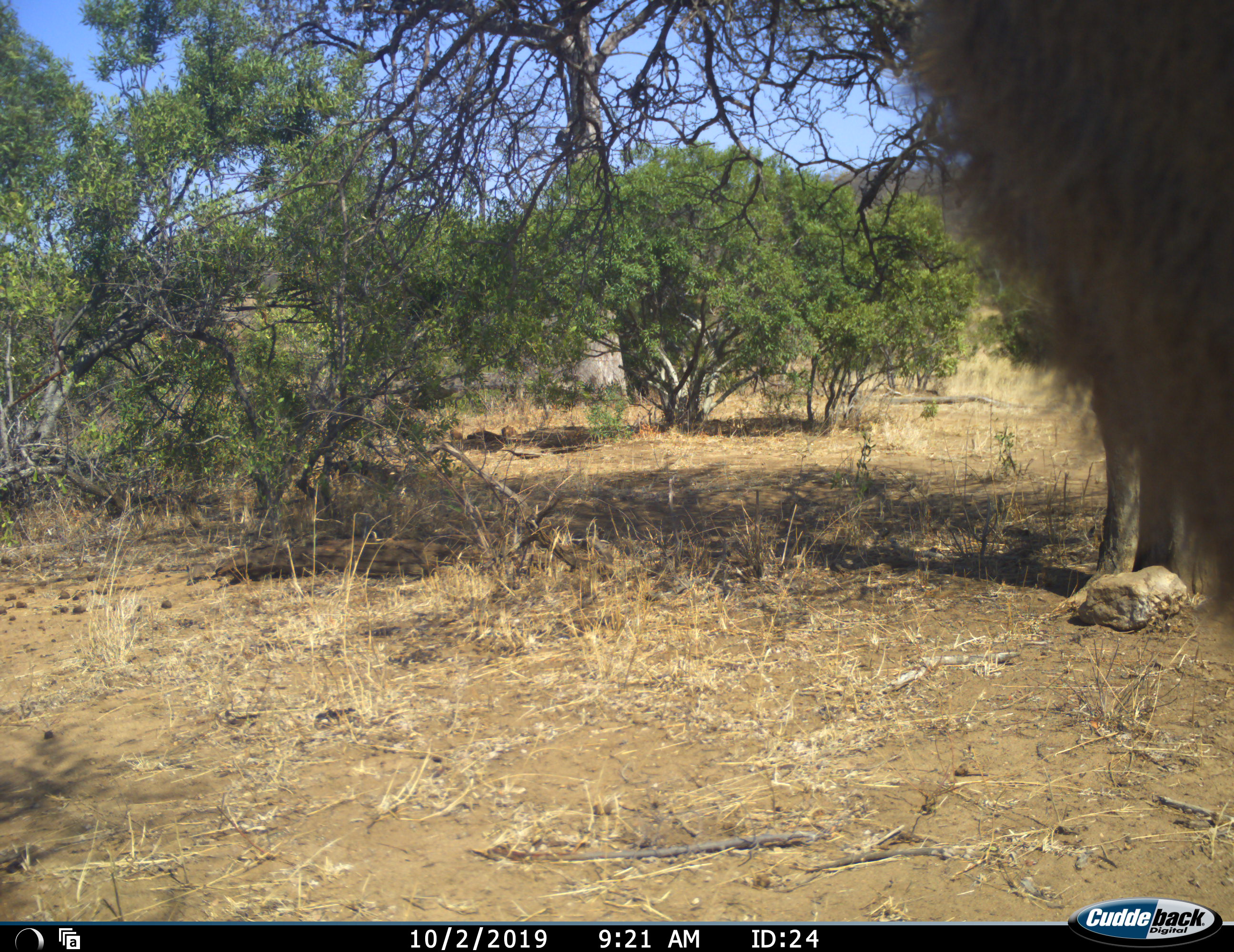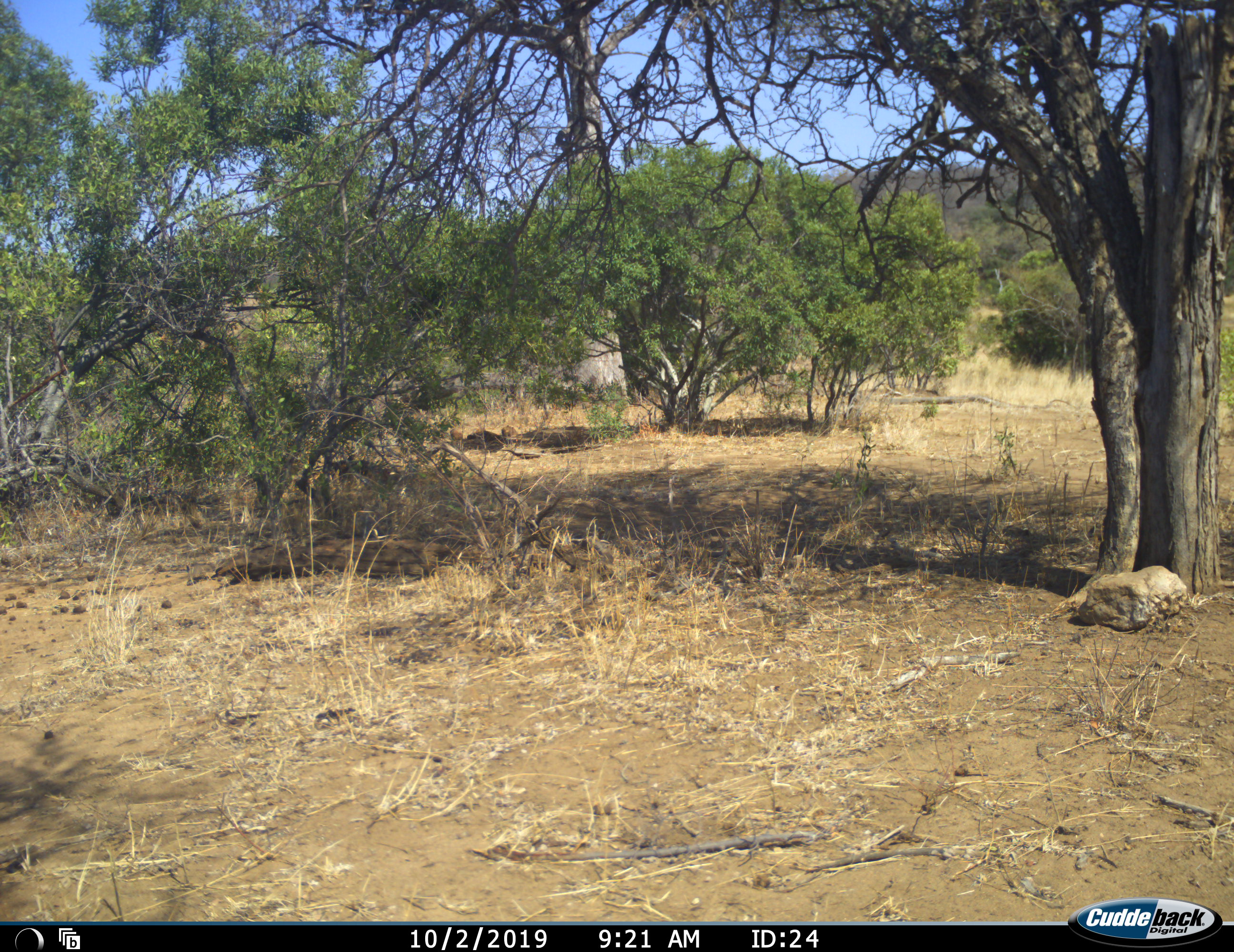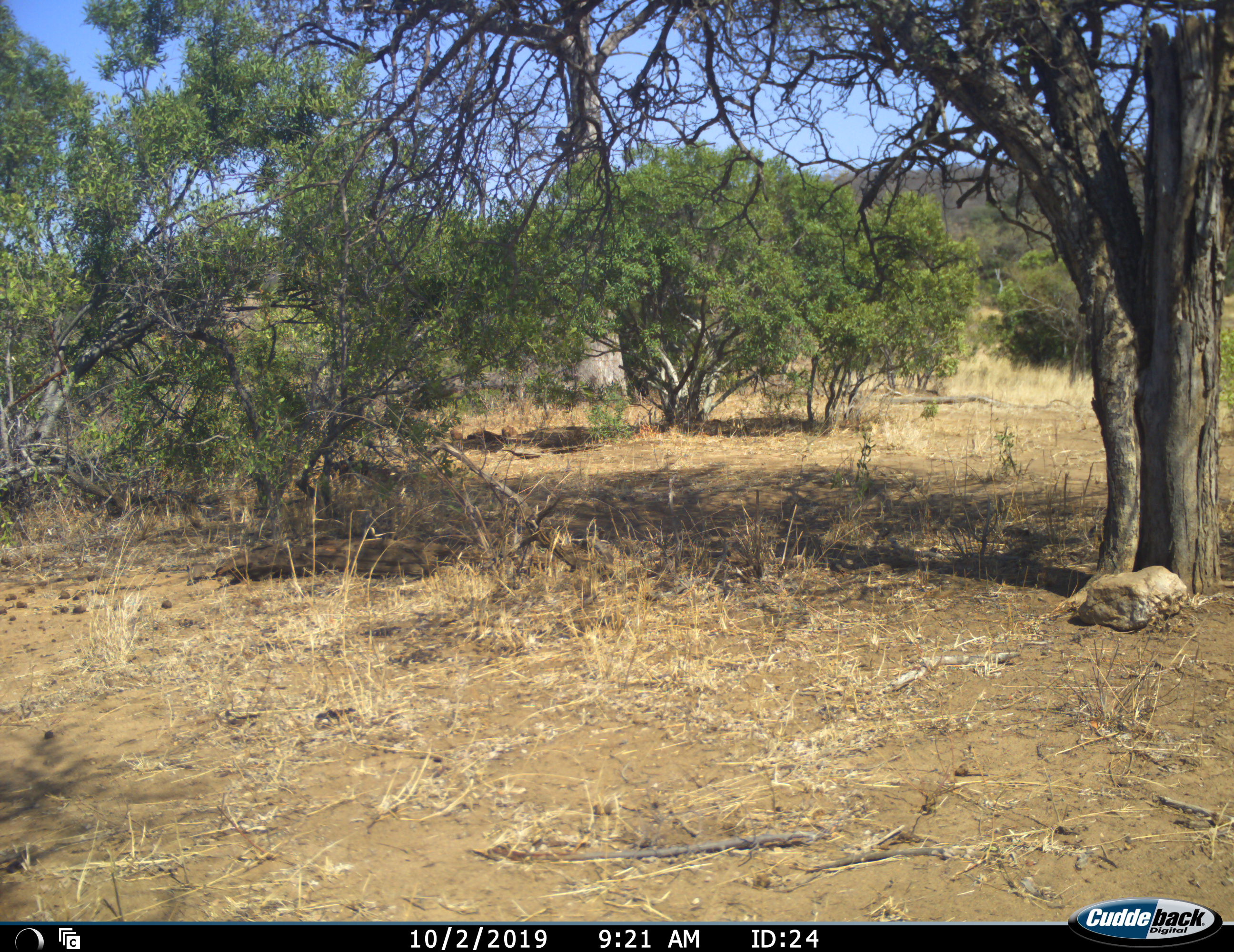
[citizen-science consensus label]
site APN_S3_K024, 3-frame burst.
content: unidentified animal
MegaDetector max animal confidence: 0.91